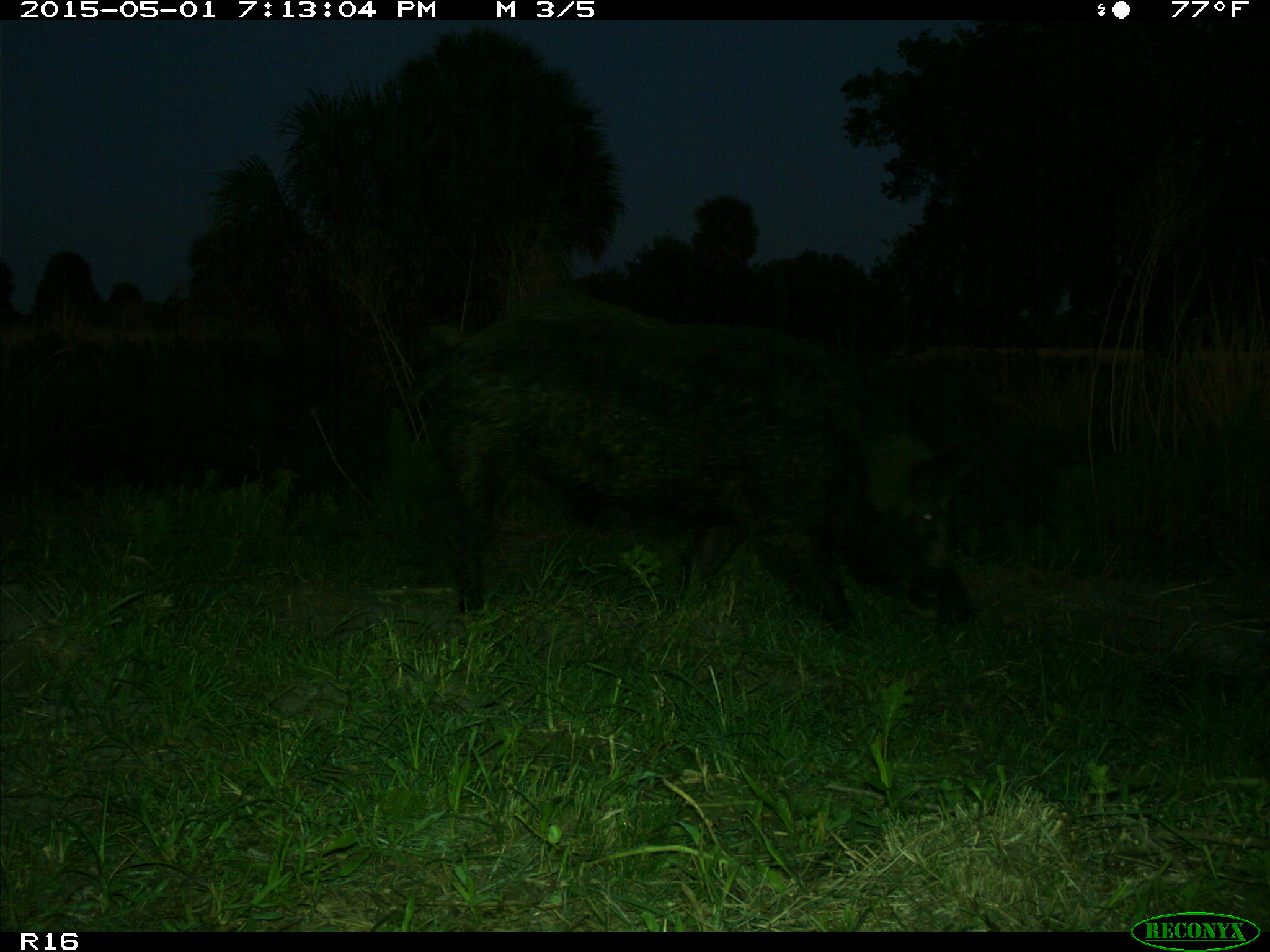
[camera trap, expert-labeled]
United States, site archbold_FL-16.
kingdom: Animalia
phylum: Chordata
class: Mammalia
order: Artiodactyla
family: Suidae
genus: Sus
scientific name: Sus scrofa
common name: wild boar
Sus scrofa (wild boar).